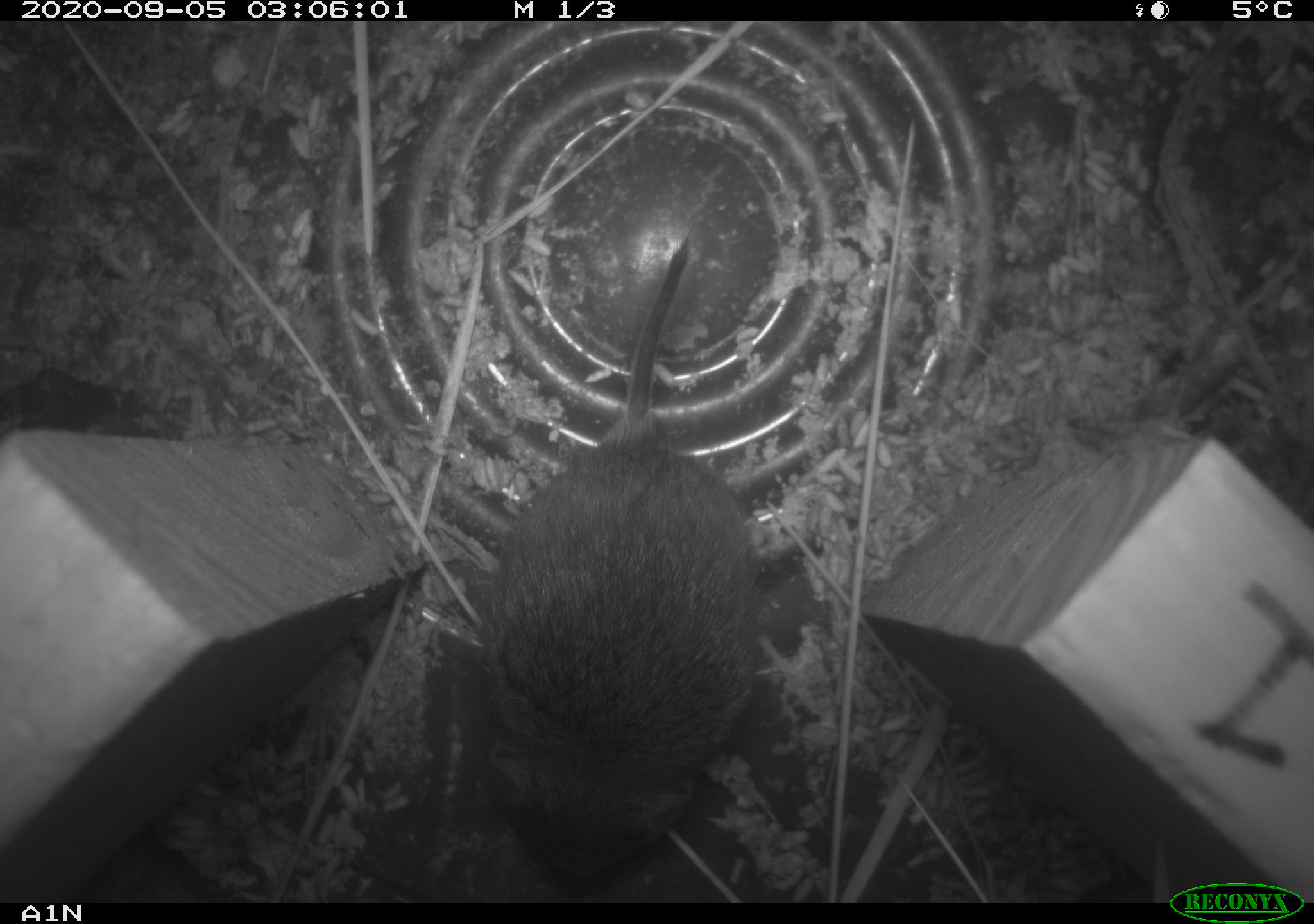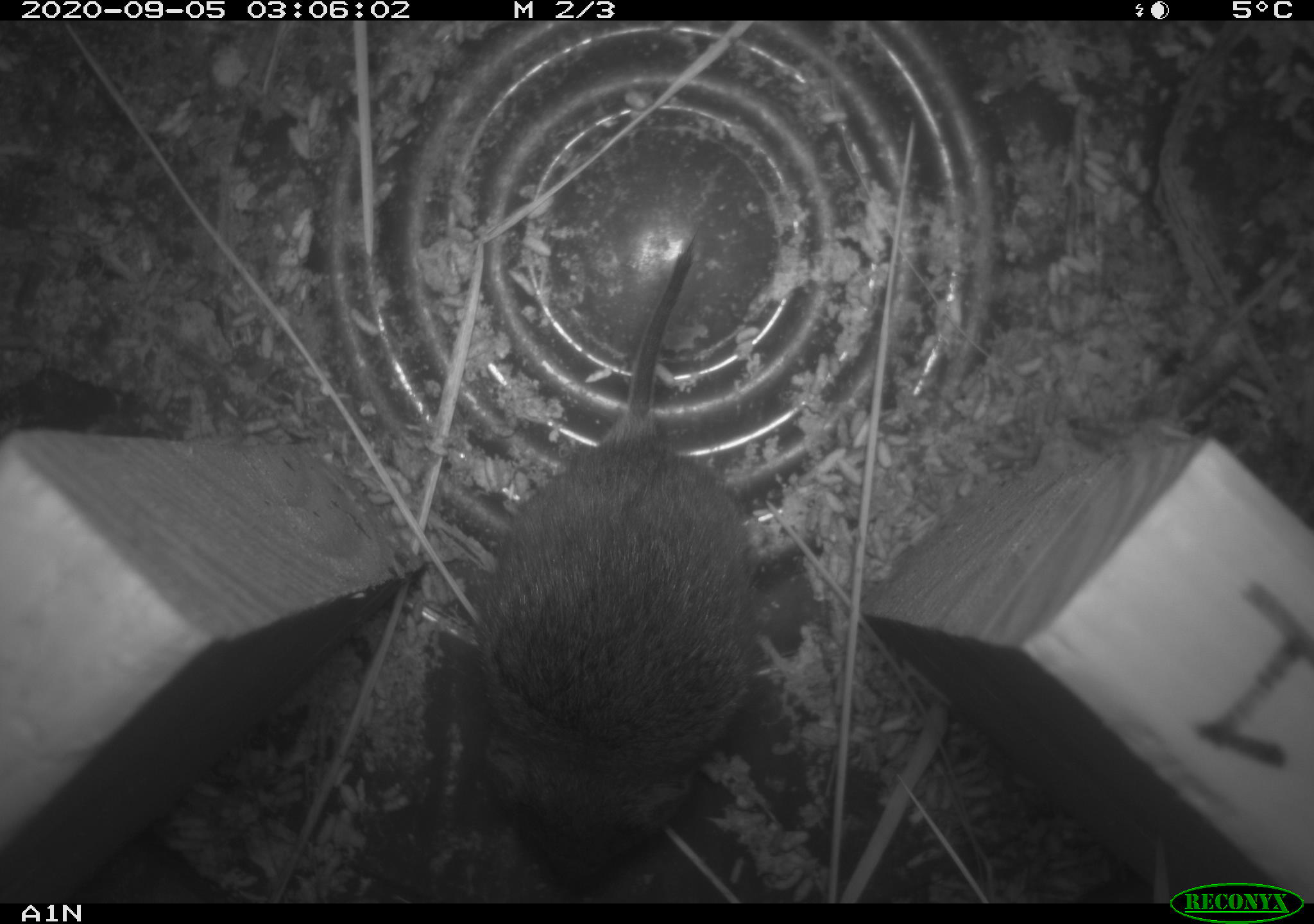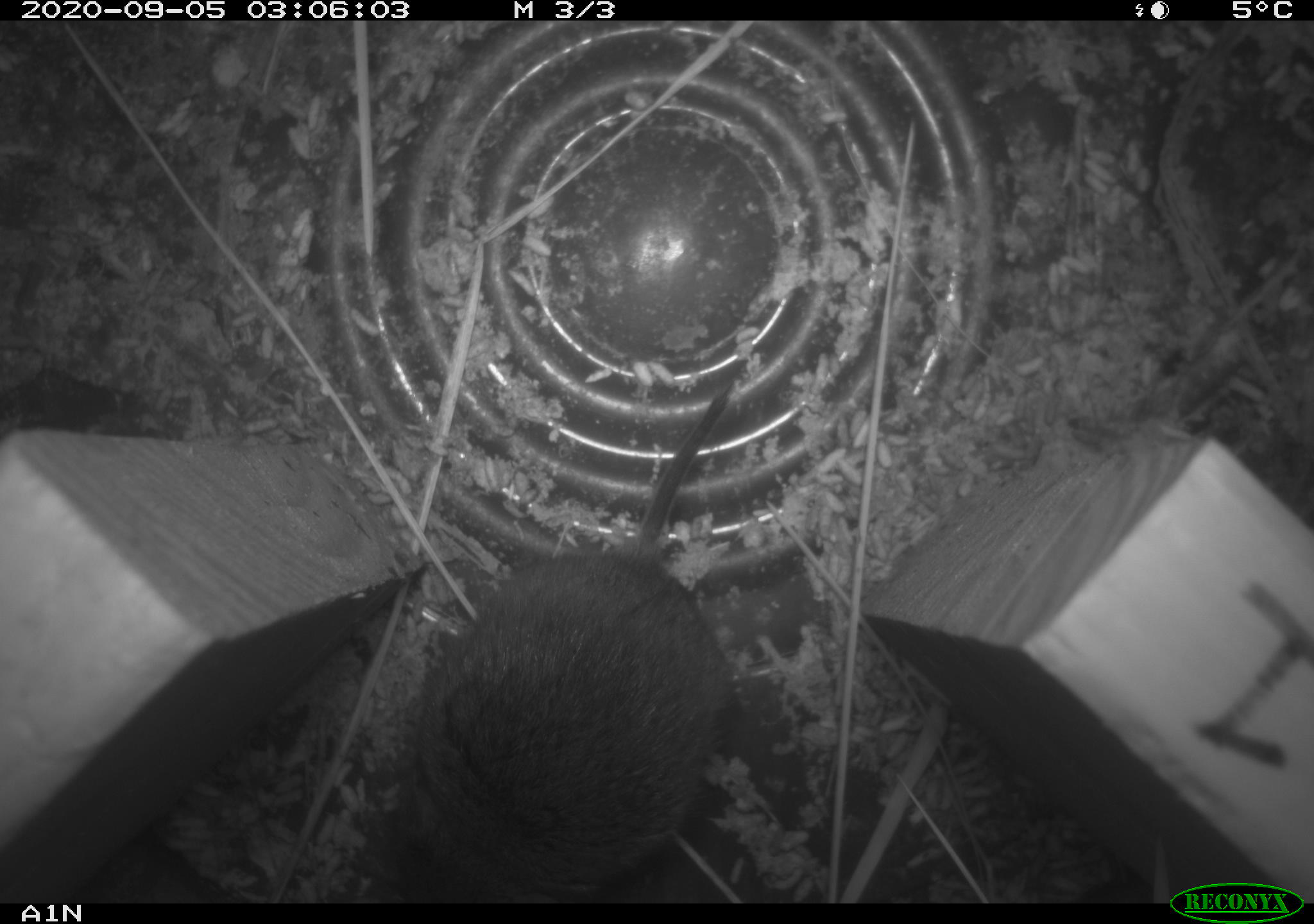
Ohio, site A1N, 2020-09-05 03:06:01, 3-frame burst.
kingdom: Animalia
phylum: Chordata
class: Mammalia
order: Rodentia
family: Cricetidae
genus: Microtus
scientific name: Microtus pennsylvanicus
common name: meadow vole